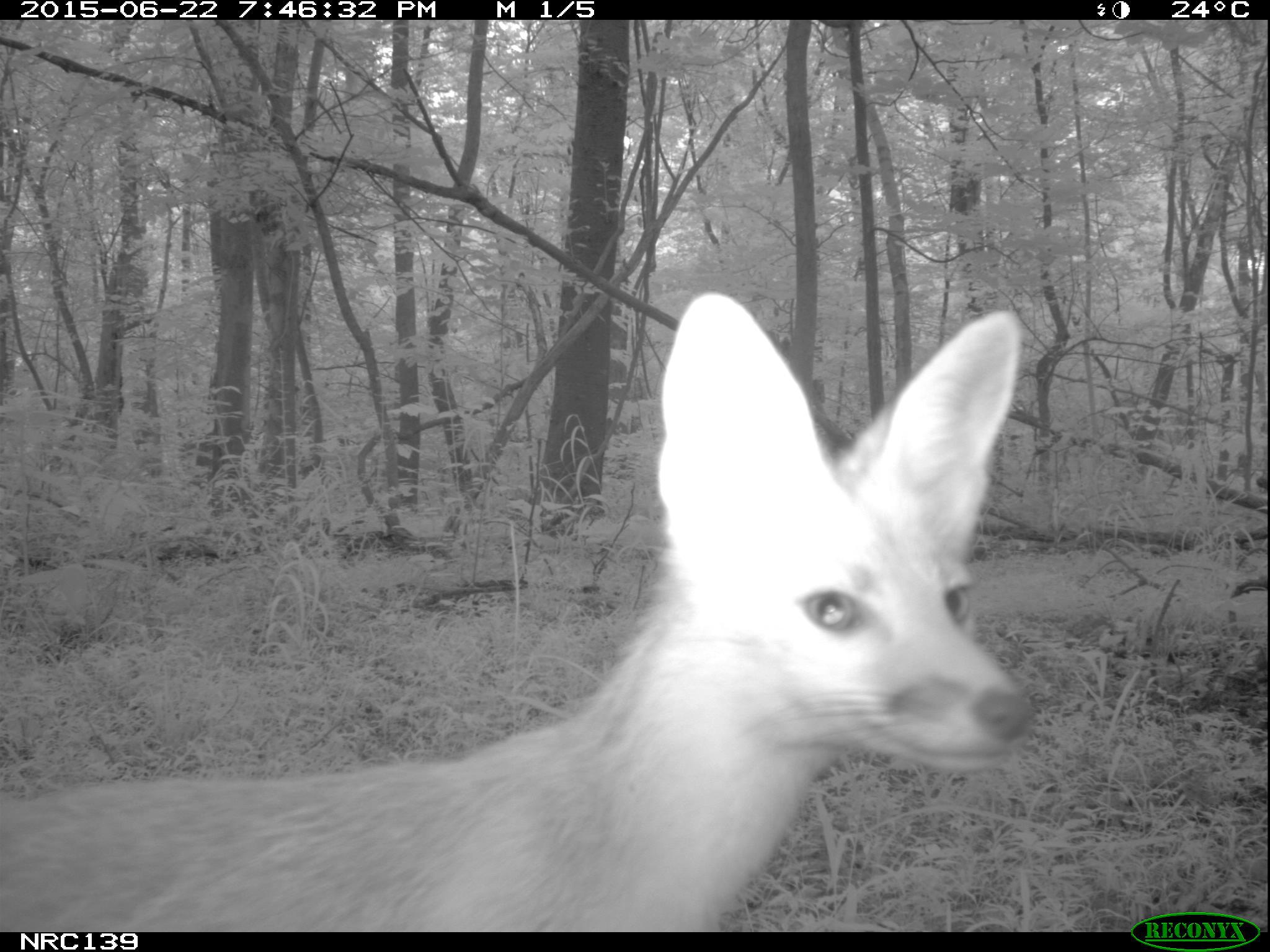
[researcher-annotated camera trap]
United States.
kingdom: Animalia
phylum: Chordata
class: Mammalia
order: Carnivora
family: Canidae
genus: Vulpes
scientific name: Vulpes vulpes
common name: red fox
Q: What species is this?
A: Red Fox (Vulpes vulpes).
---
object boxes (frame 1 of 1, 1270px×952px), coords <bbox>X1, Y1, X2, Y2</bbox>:
Red Fox: <bbox>0, 268, 1042, 930</bbox>